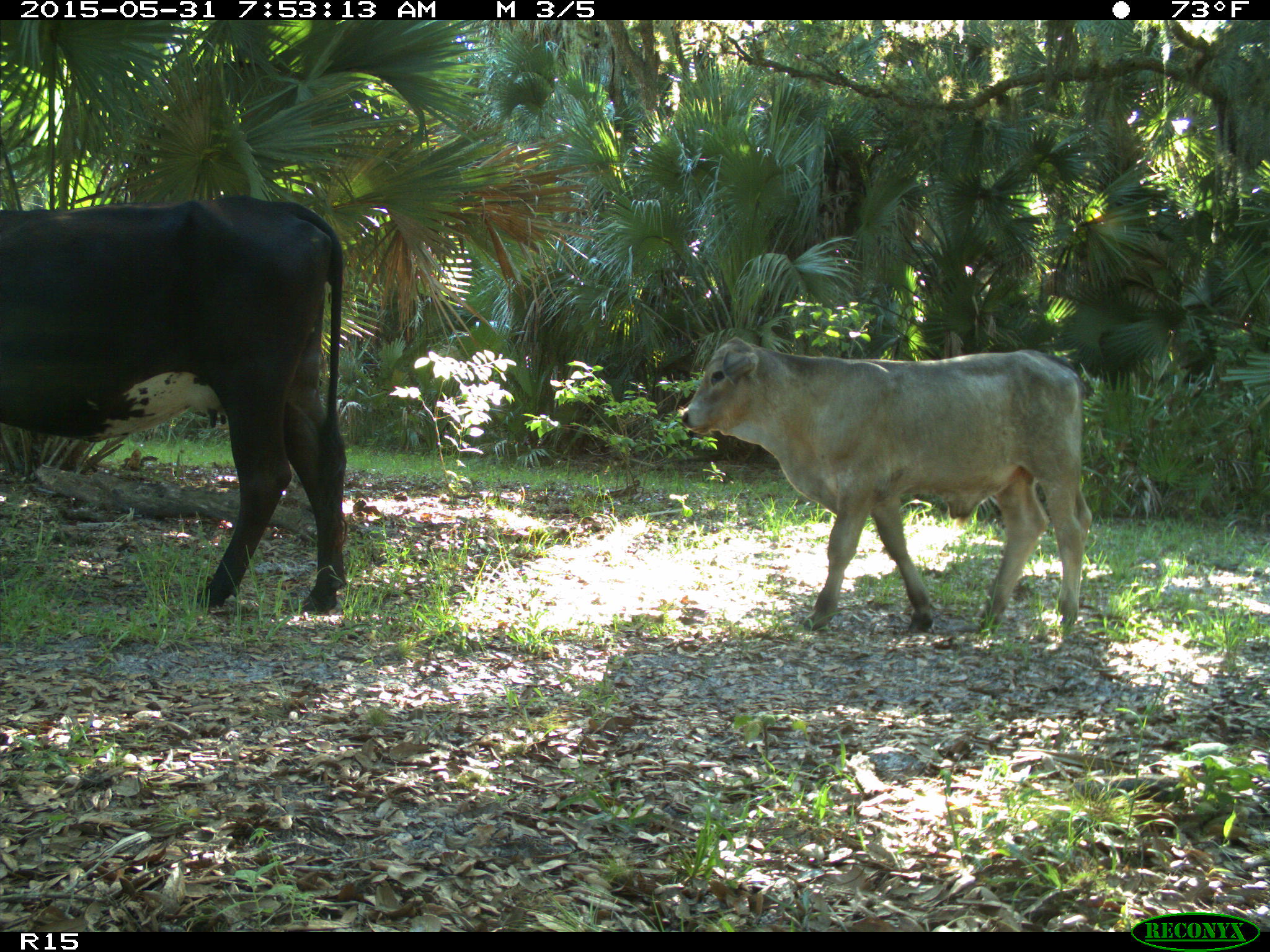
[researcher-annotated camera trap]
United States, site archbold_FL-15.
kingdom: Animalia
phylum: Chordata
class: Mammalia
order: Artiodactyla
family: Bovidae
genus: Bos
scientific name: Bos taurus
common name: domestic cow